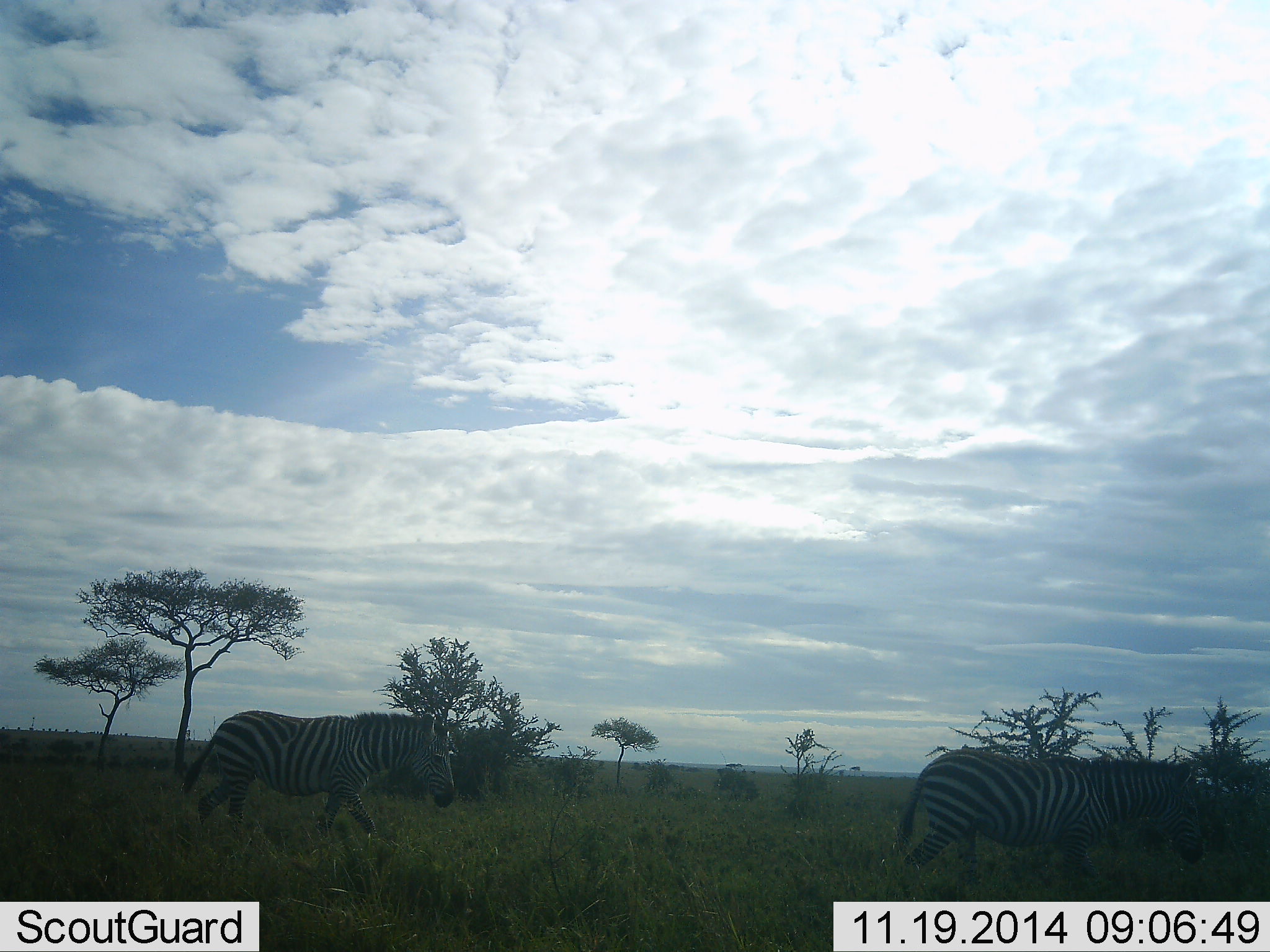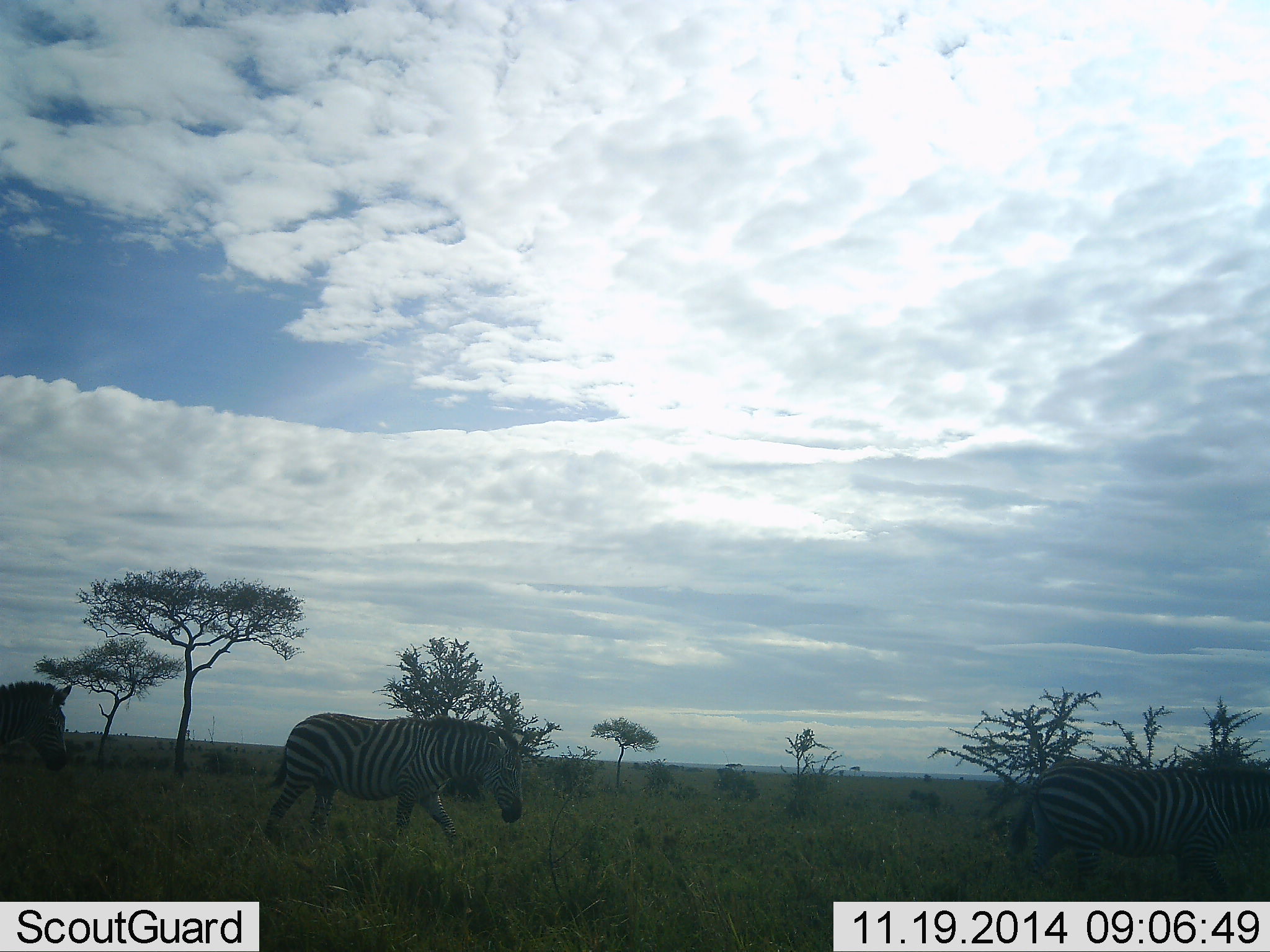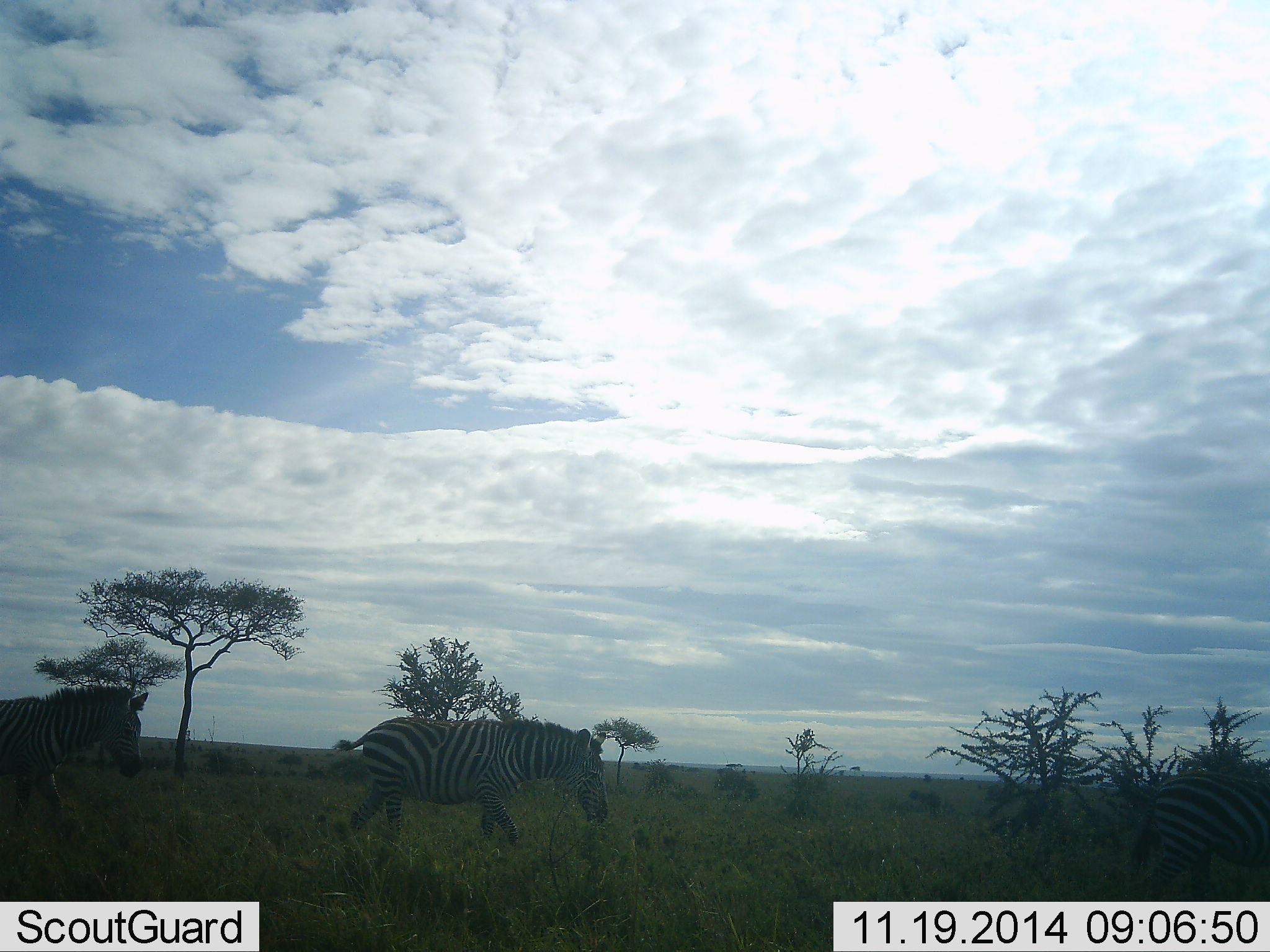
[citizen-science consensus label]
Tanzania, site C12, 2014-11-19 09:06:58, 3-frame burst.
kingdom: Animalia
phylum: Chordata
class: Mammalia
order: Perissodactyla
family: Equidae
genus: Equus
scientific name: Equus quagga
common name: plains zebra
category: zebra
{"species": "zebra (plains zebra) (Equus quagga)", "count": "3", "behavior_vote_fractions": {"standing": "20%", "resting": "0%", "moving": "100%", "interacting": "0%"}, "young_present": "0%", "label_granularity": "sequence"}